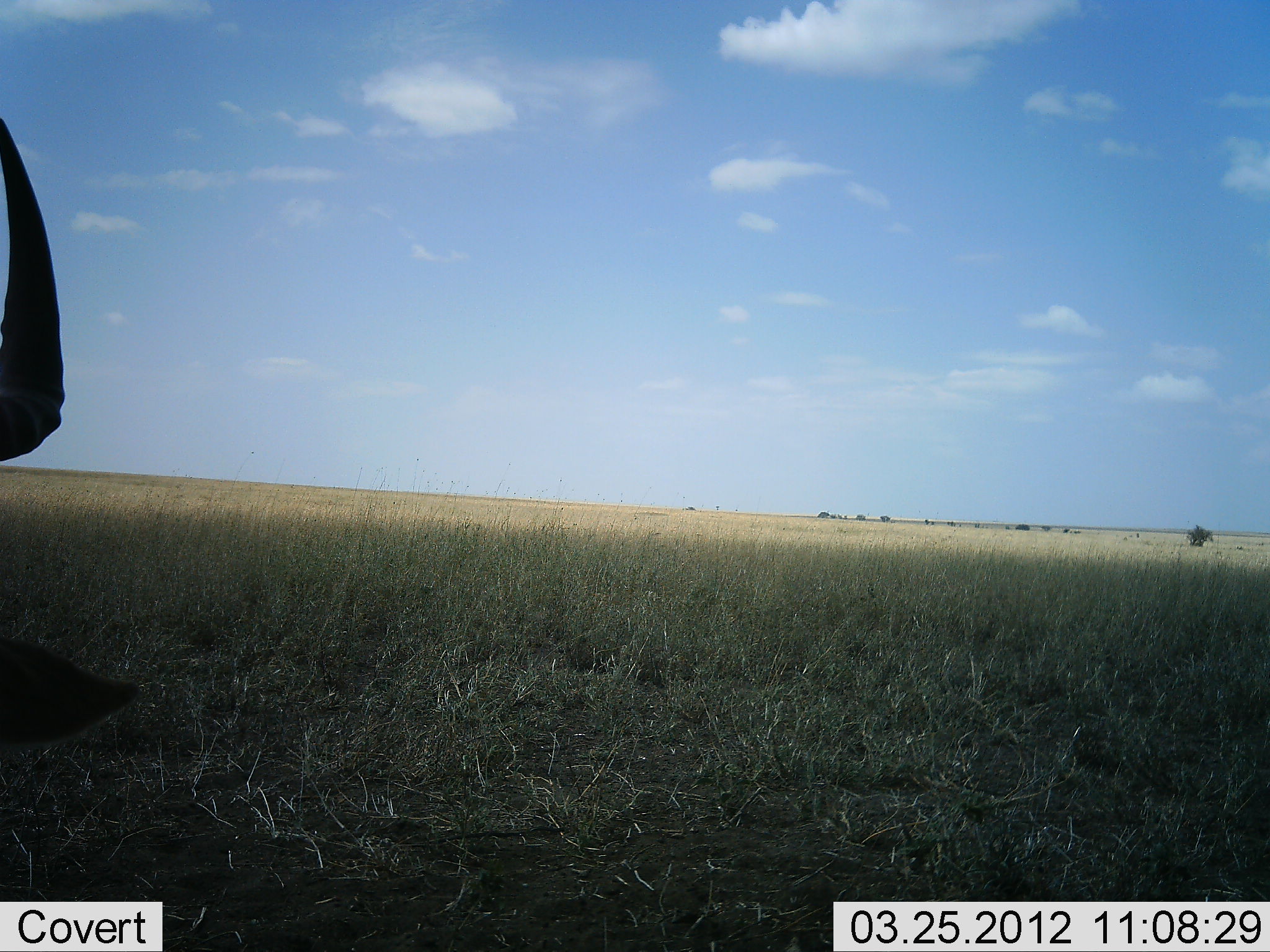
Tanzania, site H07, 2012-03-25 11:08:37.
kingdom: Animalia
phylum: Chordata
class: Mammalia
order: Artiodactyla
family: Bovidae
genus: Connochaetes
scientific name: Connochaetes taurinus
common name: blue wildebeest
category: wildebeest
Wildebeest (blue wildebeest) (Connochaetes taurinus), count 1. Behavior (volunteer vote fractions): standing 100%, resting 0%, moving 0%, interacting 0%. Young present (vote fraction): 0%. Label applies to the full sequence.